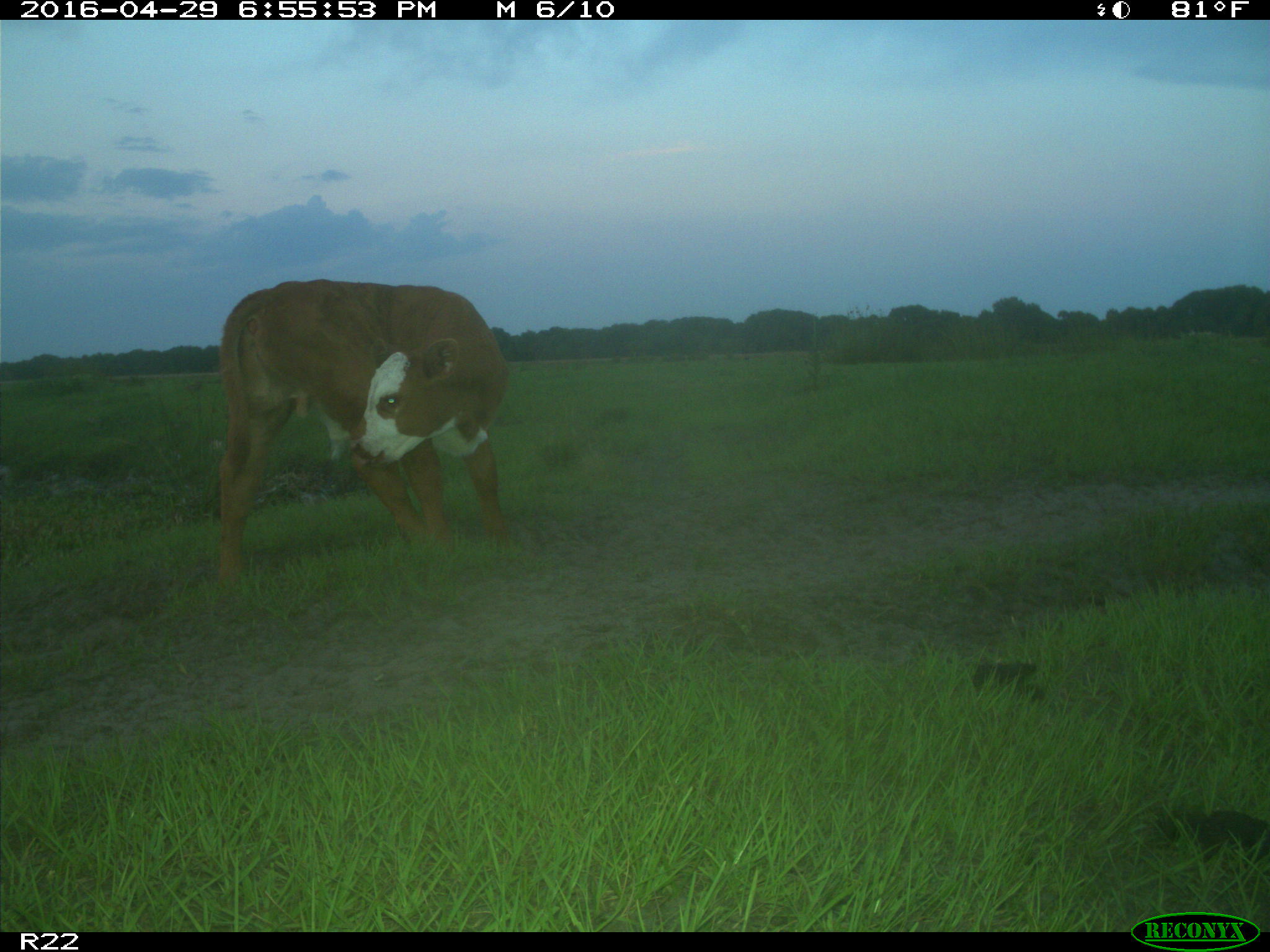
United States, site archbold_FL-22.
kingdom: Animalia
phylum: Chordata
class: Mammalia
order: Artiodactyla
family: Bovidae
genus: Bos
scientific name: Bos taurus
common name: domestic cow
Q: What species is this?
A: Bos taurus (domestic cow).